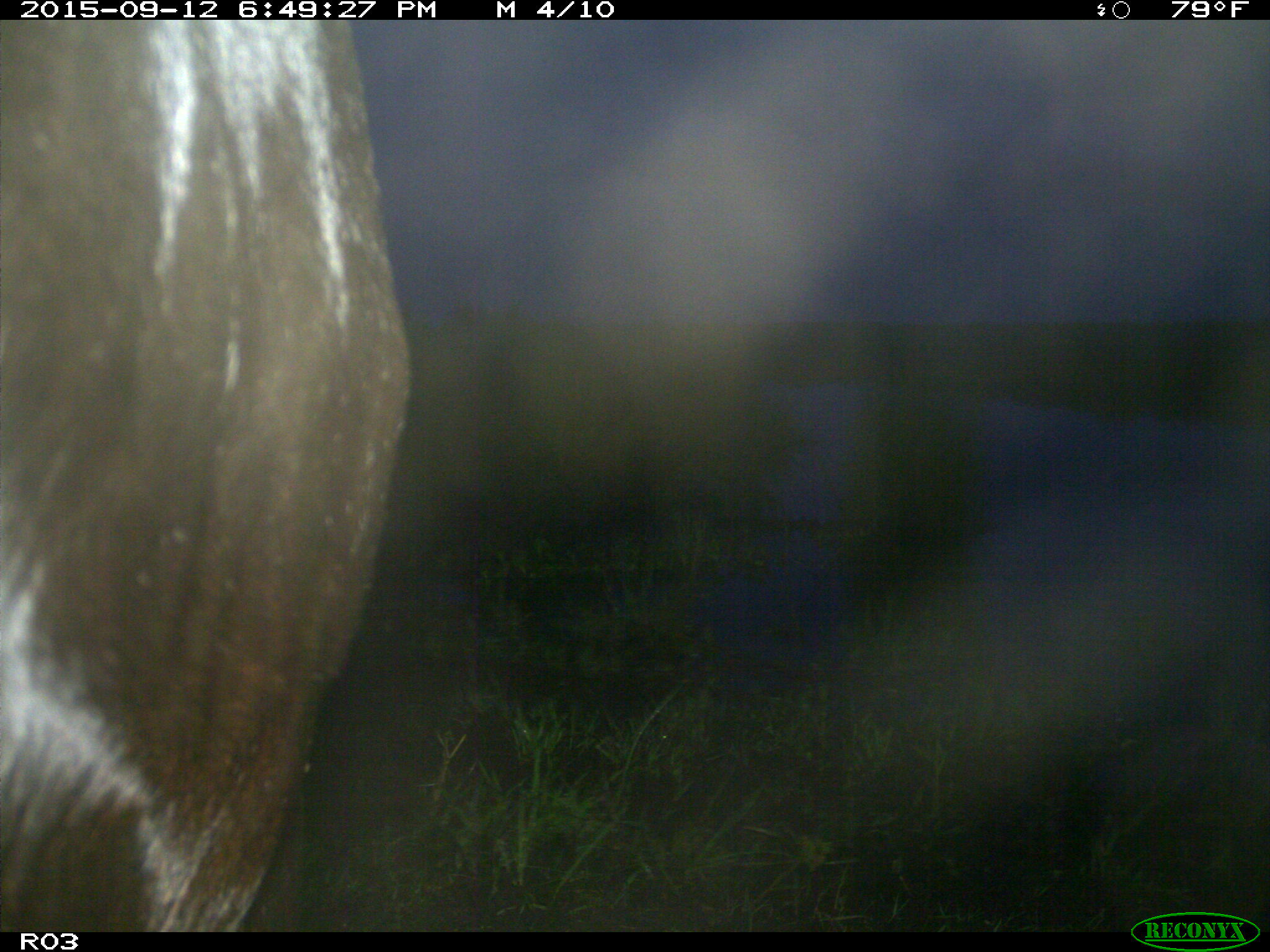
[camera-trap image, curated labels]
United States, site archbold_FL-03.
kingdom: Animalia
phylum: Chordata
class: Mammalia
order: Artiodactyla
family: Bovidae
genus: Bos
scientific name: Bos taurus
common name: domestic cow